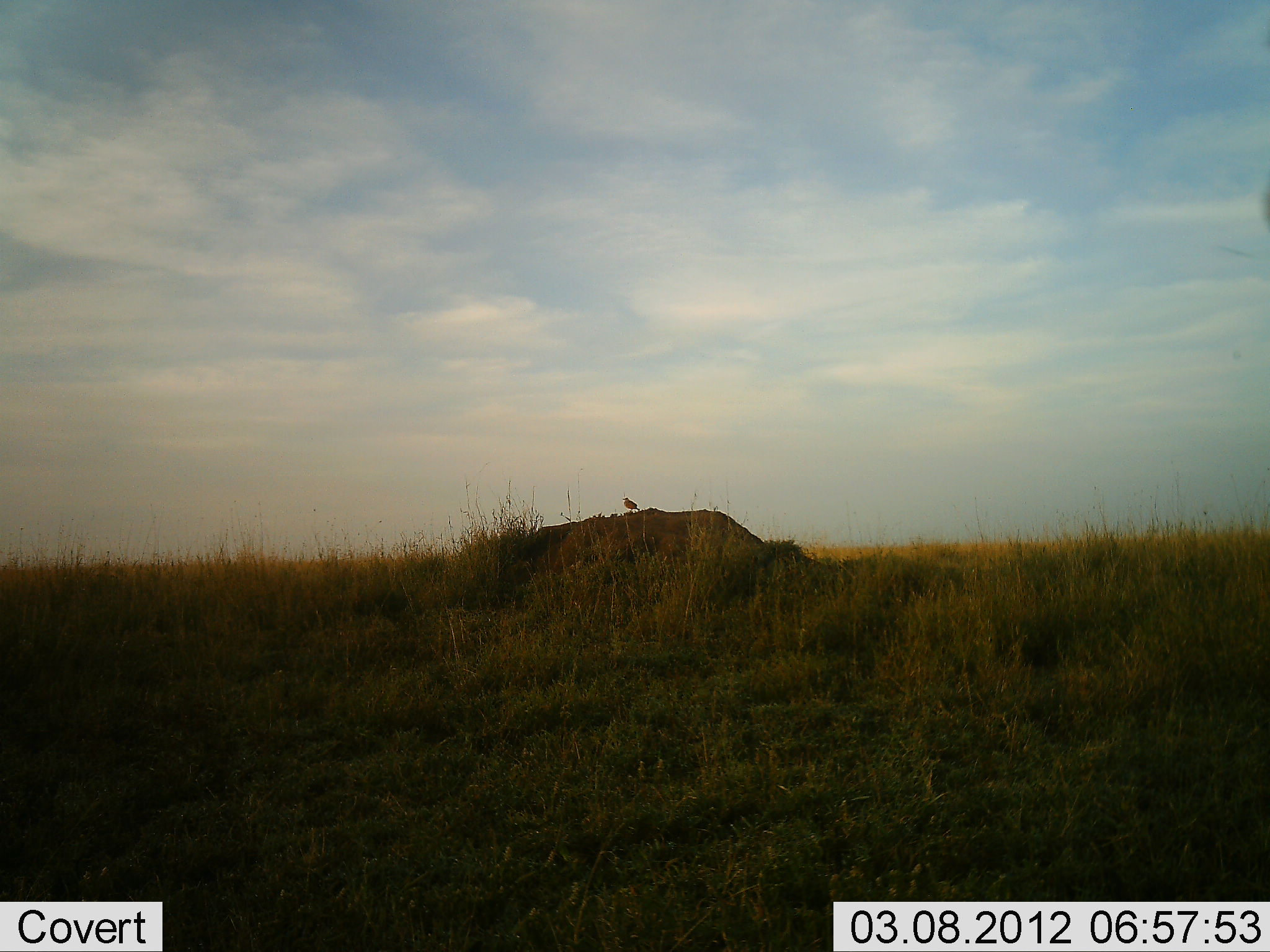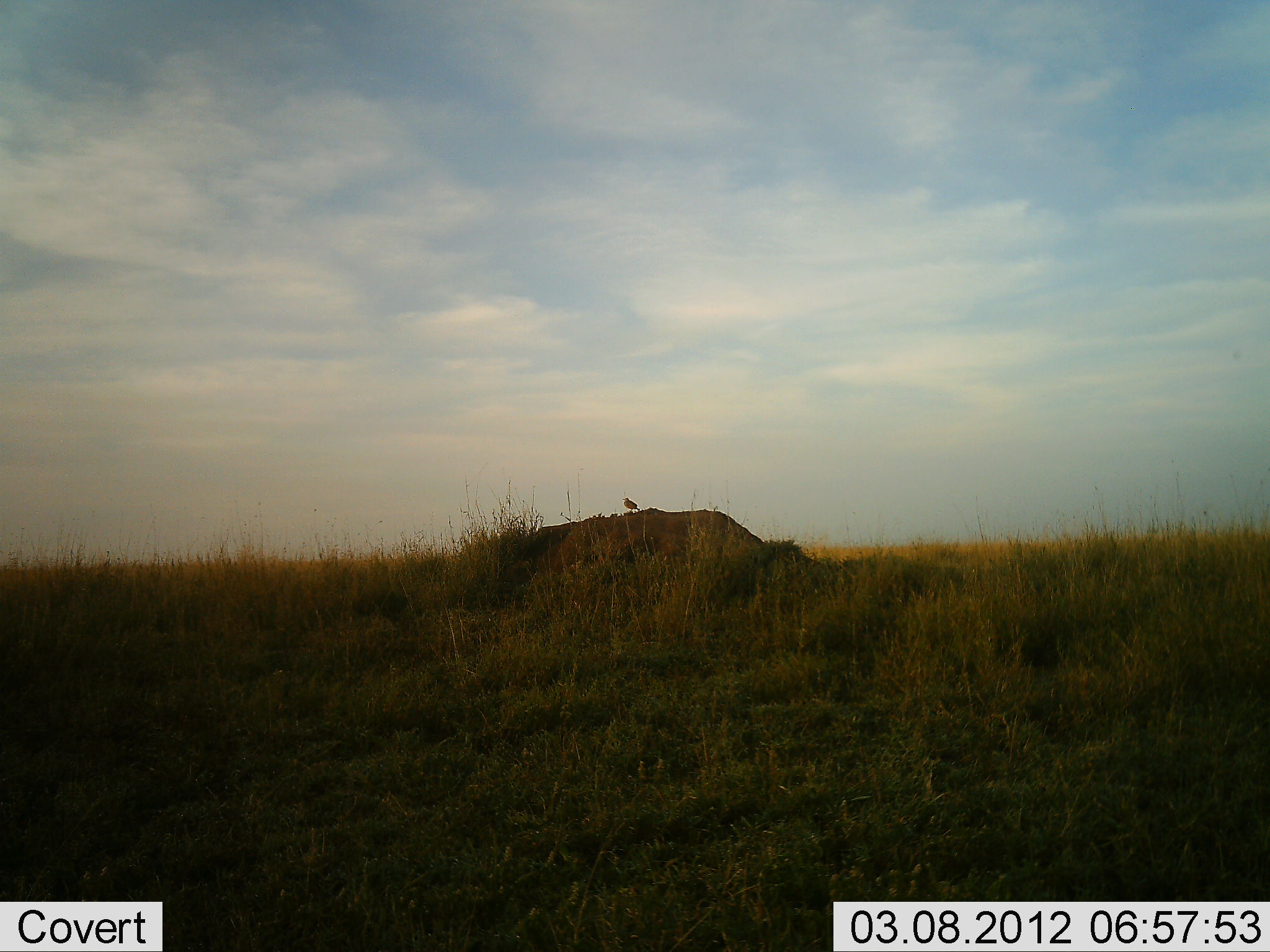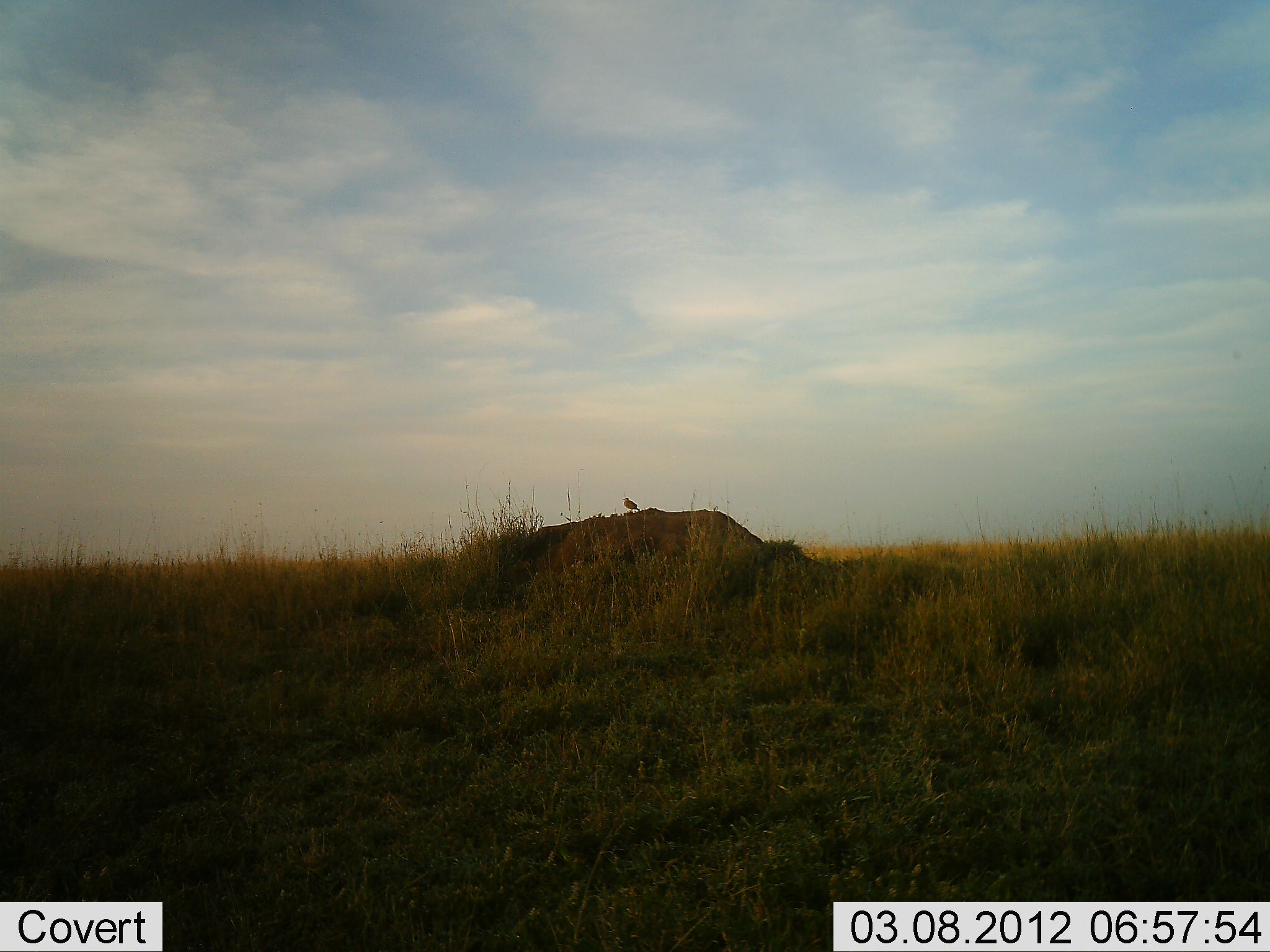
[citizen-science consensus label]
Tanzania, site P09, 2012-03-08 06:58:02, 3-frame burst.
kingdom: Animalia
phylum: Chordata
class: Aves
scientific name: Aves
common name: bird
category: otherbird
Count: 1.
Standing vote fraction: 88%.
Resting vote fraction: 12%.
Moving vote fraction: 0%.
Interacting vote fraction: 0%.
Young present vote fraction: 0%.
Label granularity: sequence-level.